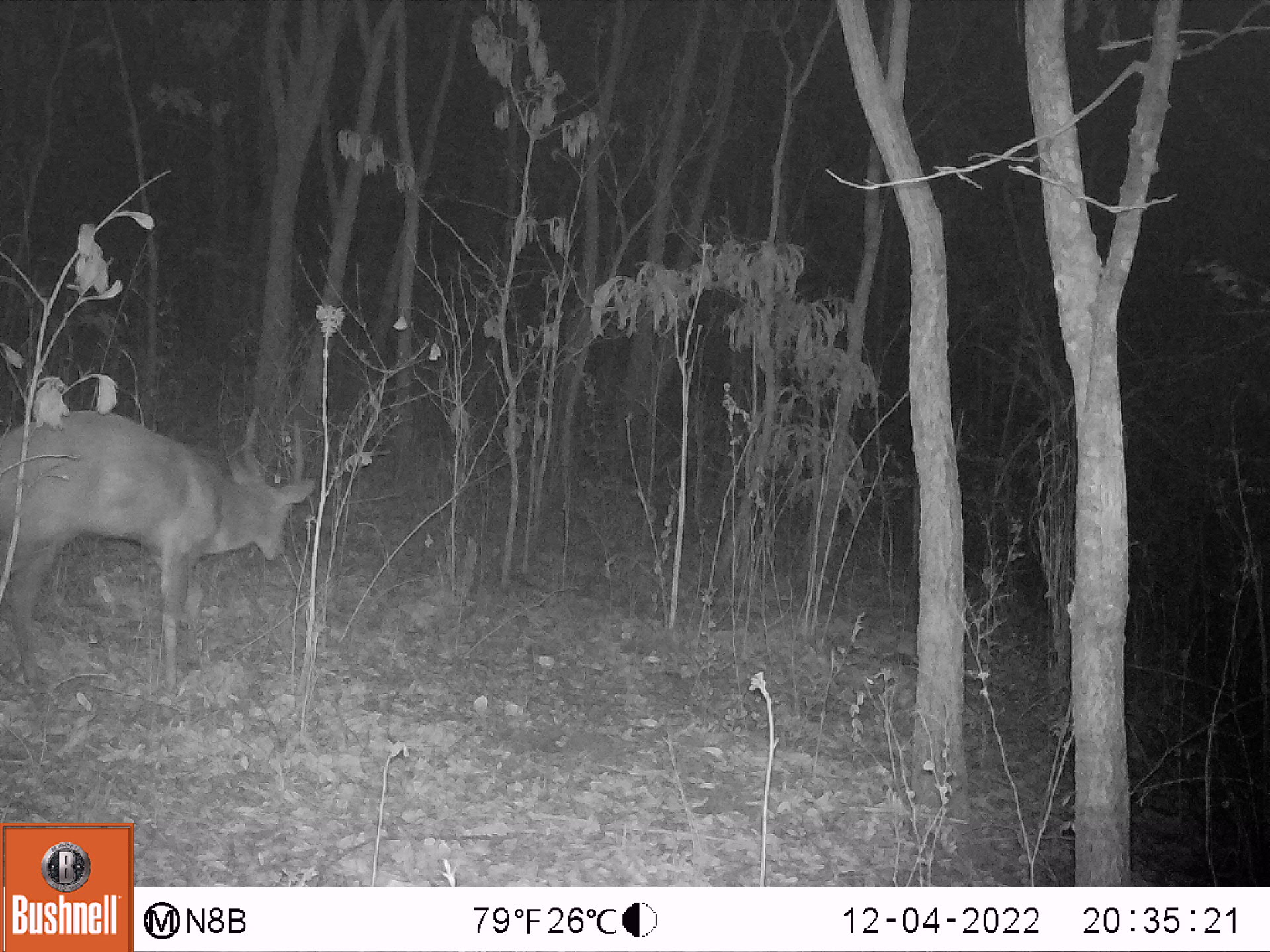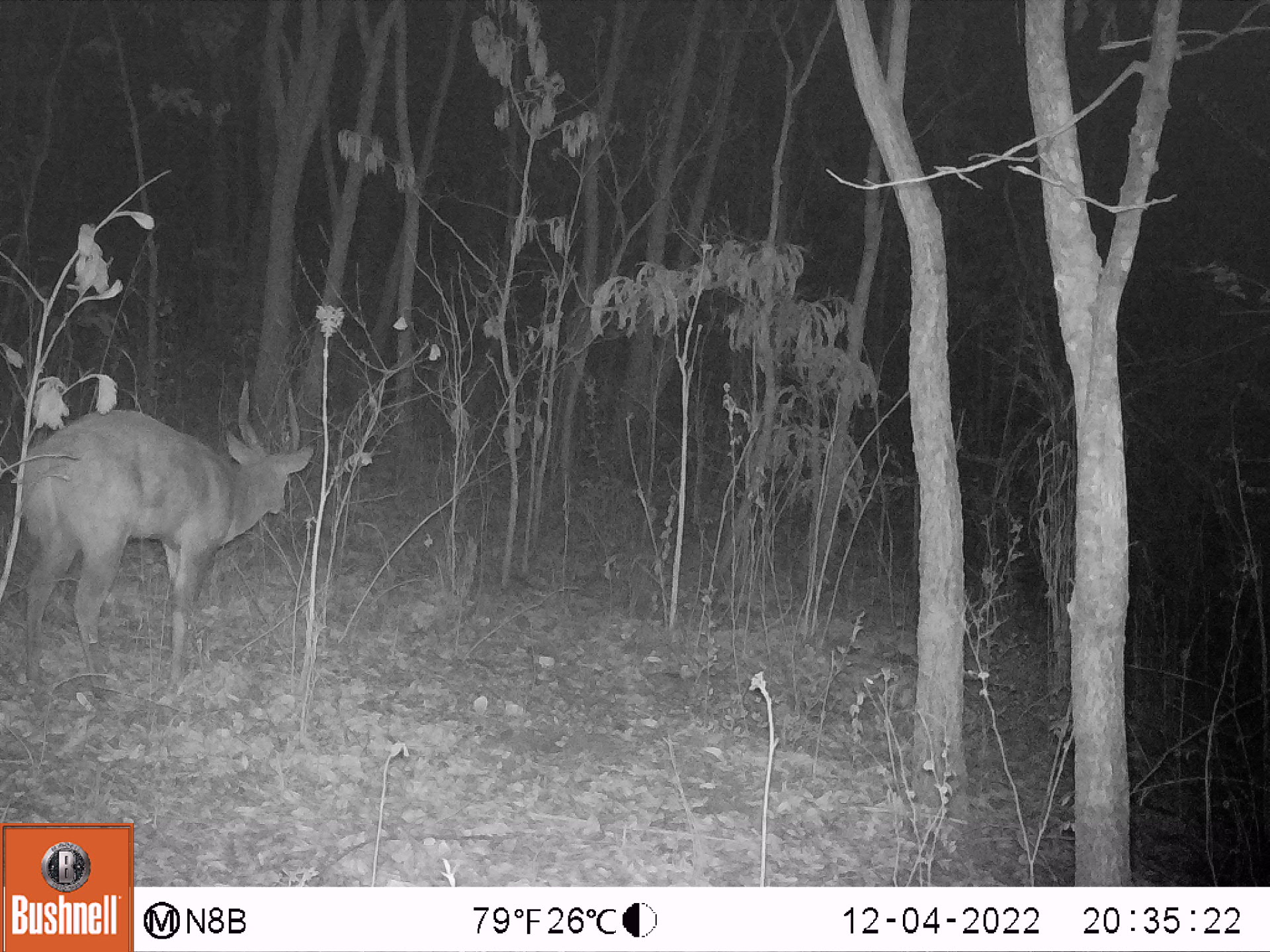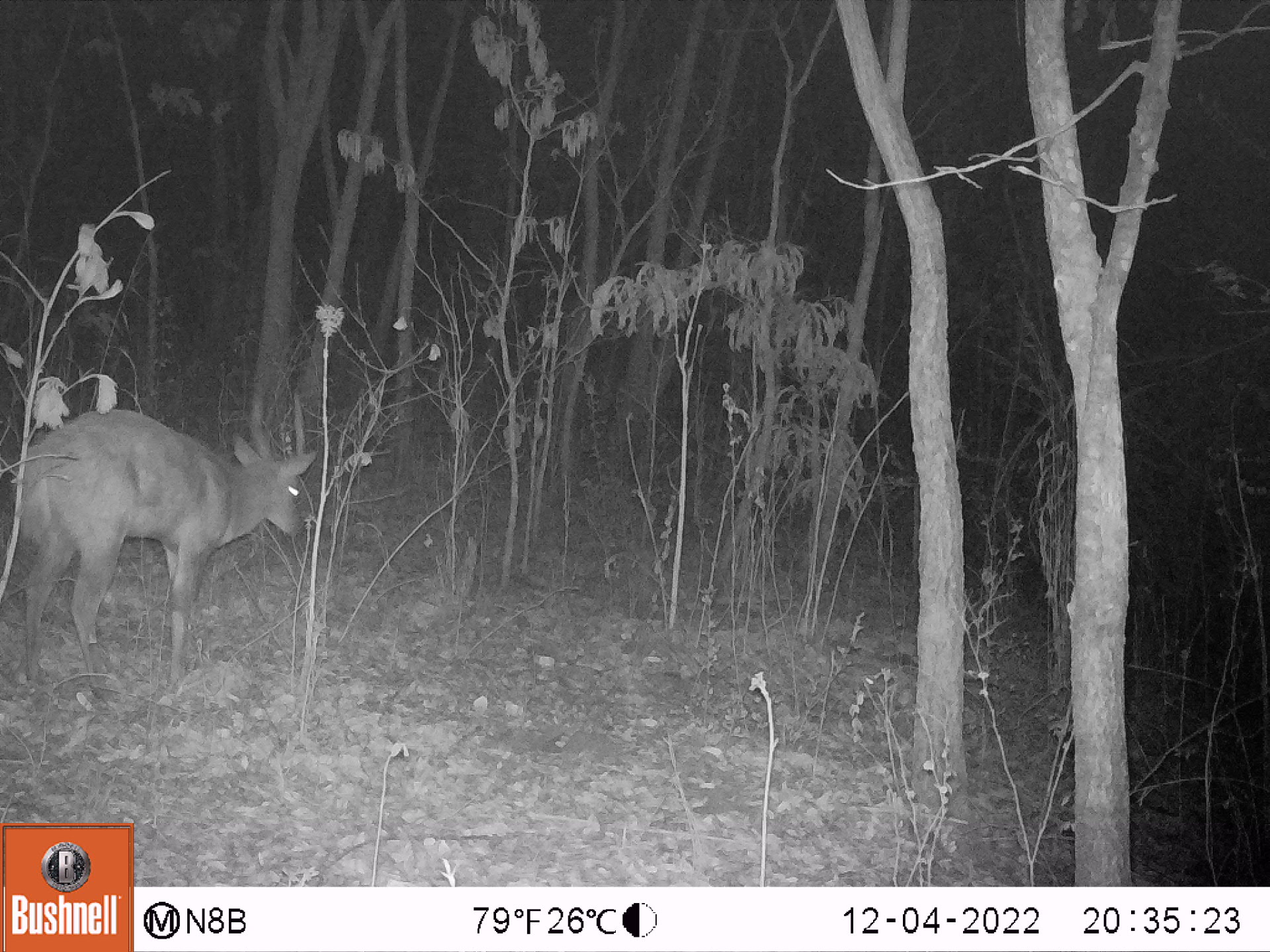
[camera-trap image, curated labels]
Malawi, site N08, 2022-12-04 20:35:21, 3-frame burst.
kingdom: Animalia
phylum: Chordata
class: Mammalia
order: Artiodactyla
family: Bovidae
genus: Tragelaphus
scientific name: Tragelaphus sylvaticus sylvaticus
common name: cape bushbuck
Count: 1.